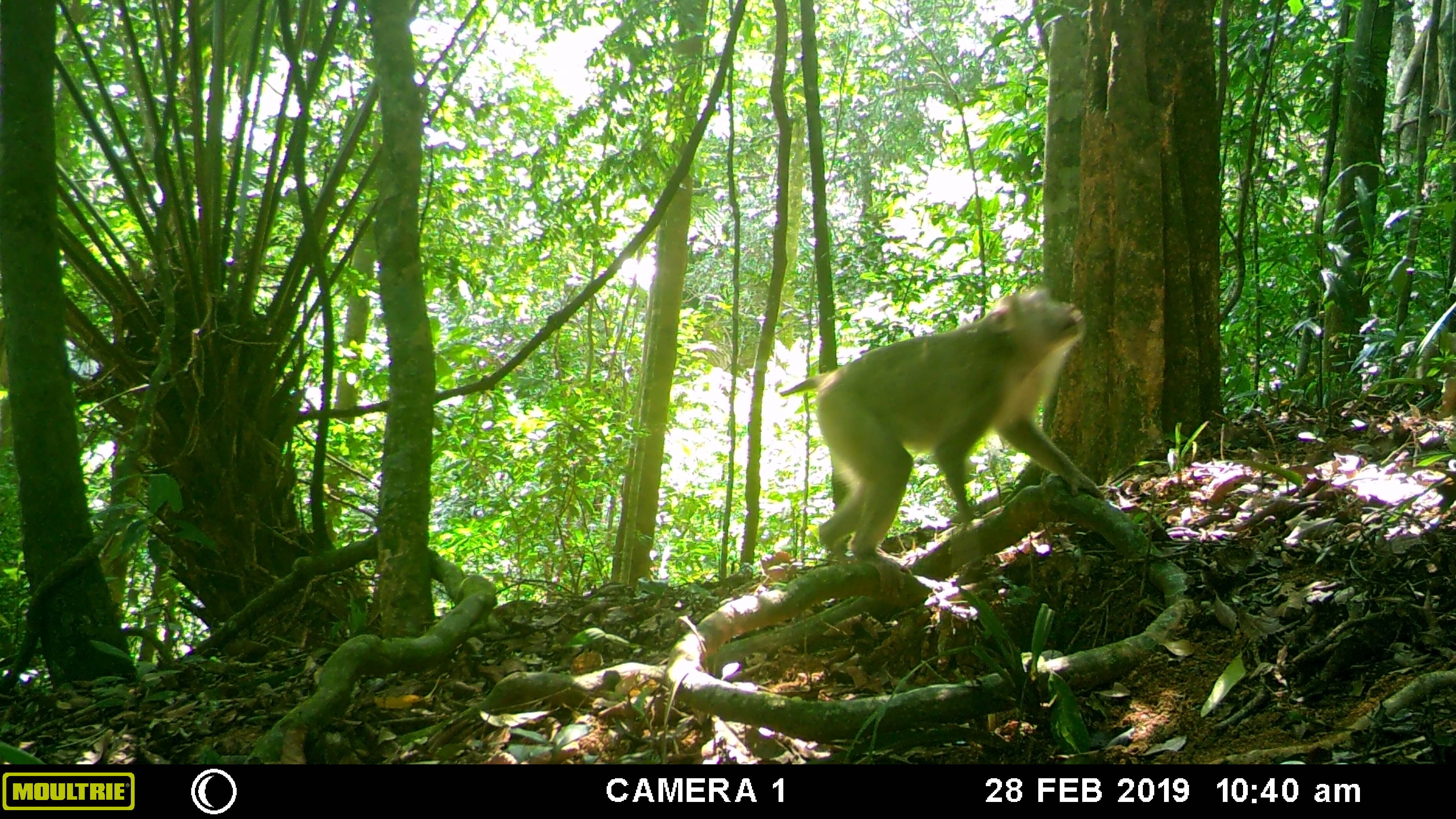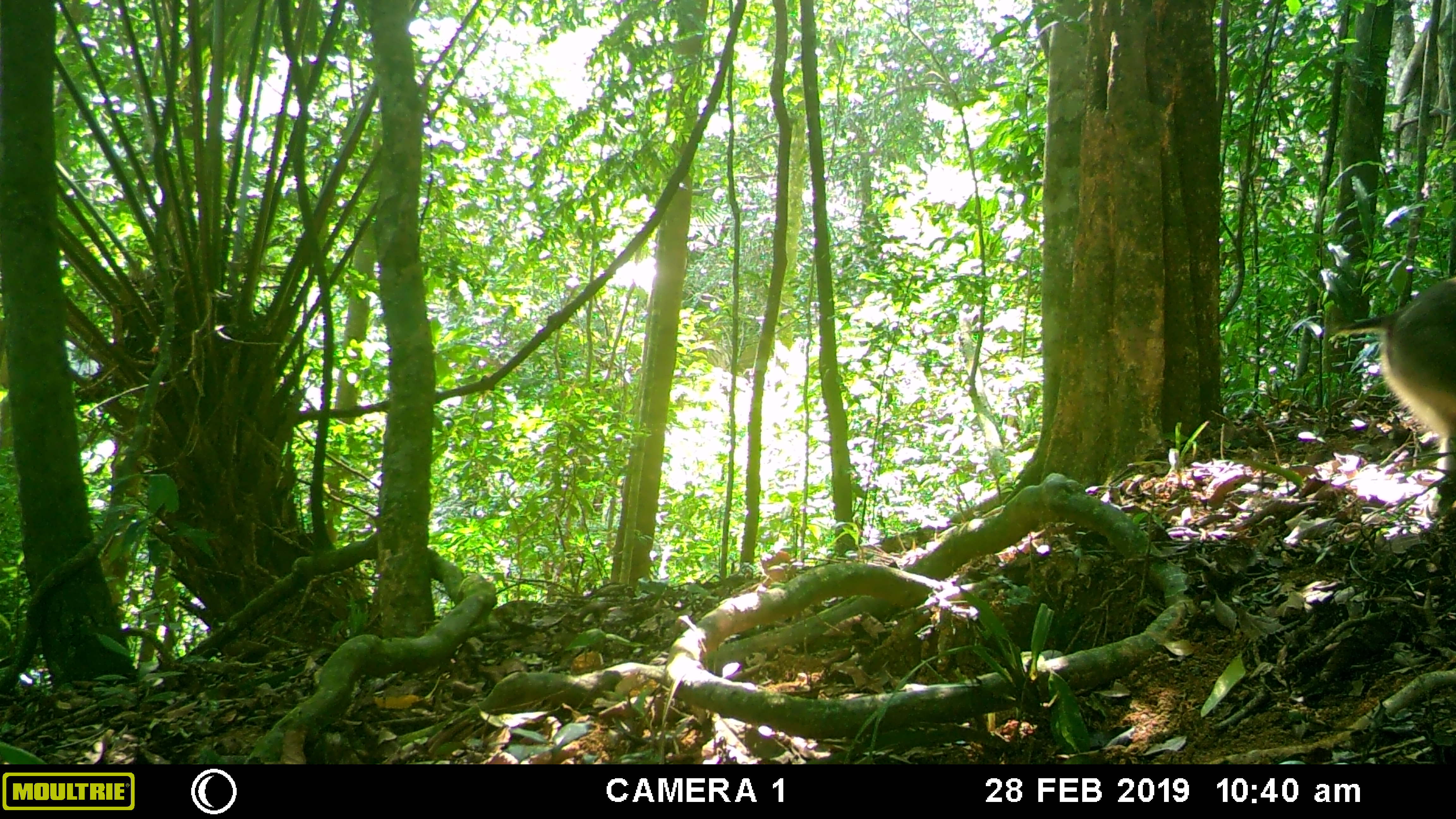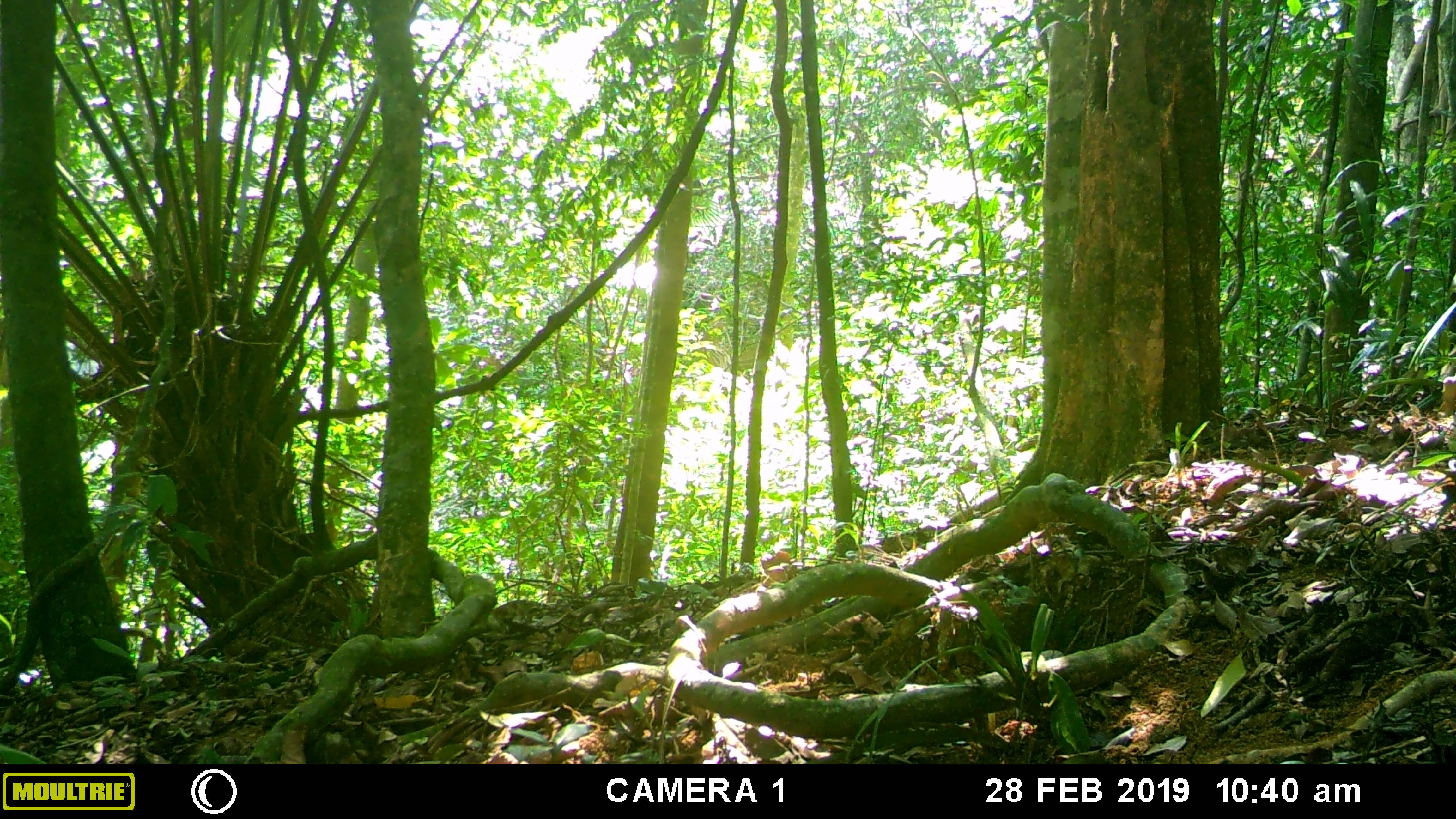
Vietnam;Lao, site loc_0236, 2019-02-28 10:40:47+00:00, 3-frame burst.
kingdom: Animalia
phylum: Chordata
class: Mammalia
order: Primates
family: Cercopithecidae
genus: Macaca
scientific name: Macaca nemestrina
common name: pig-tailed macaque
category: pig tailed macaque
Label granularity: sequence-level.